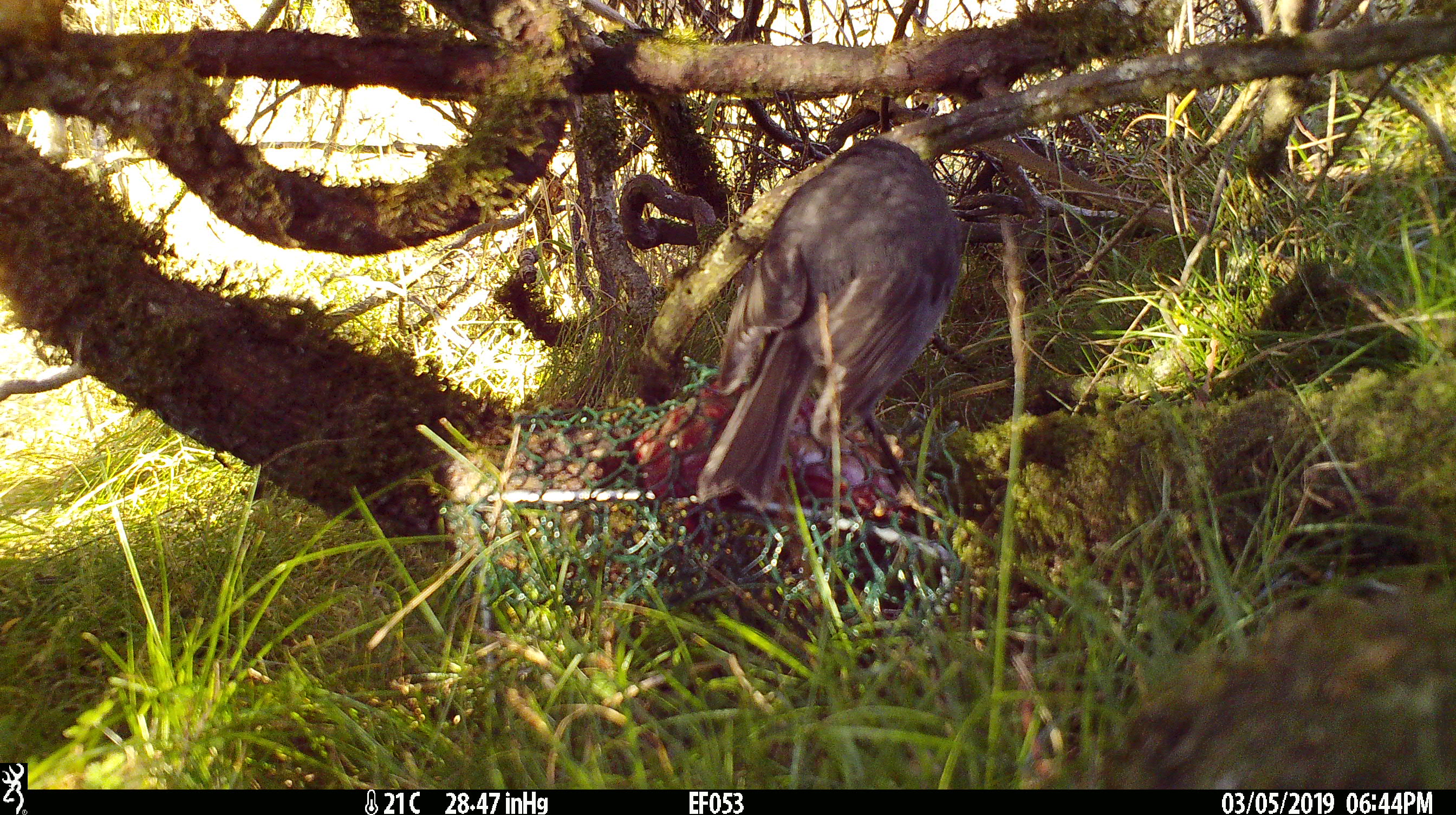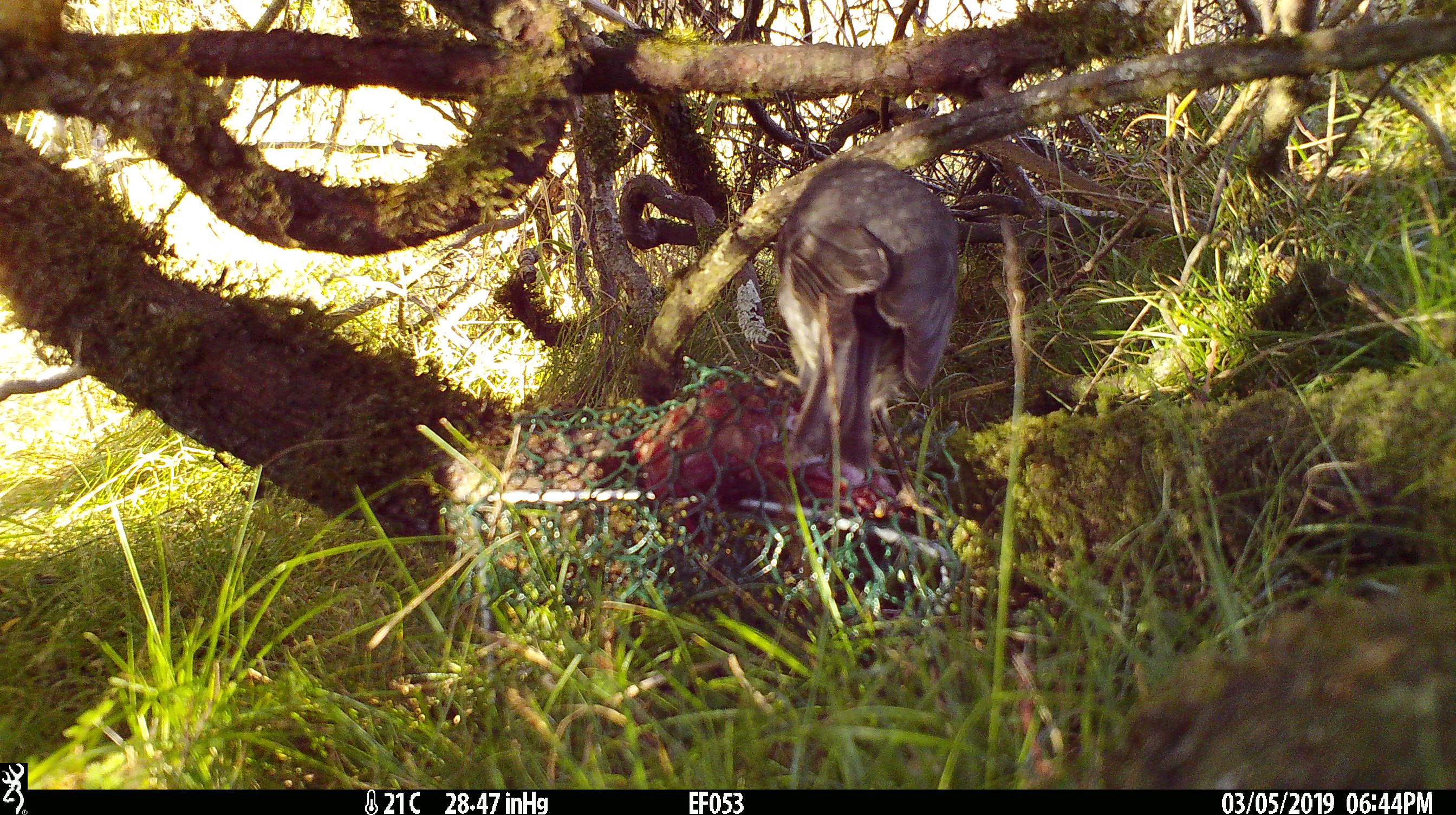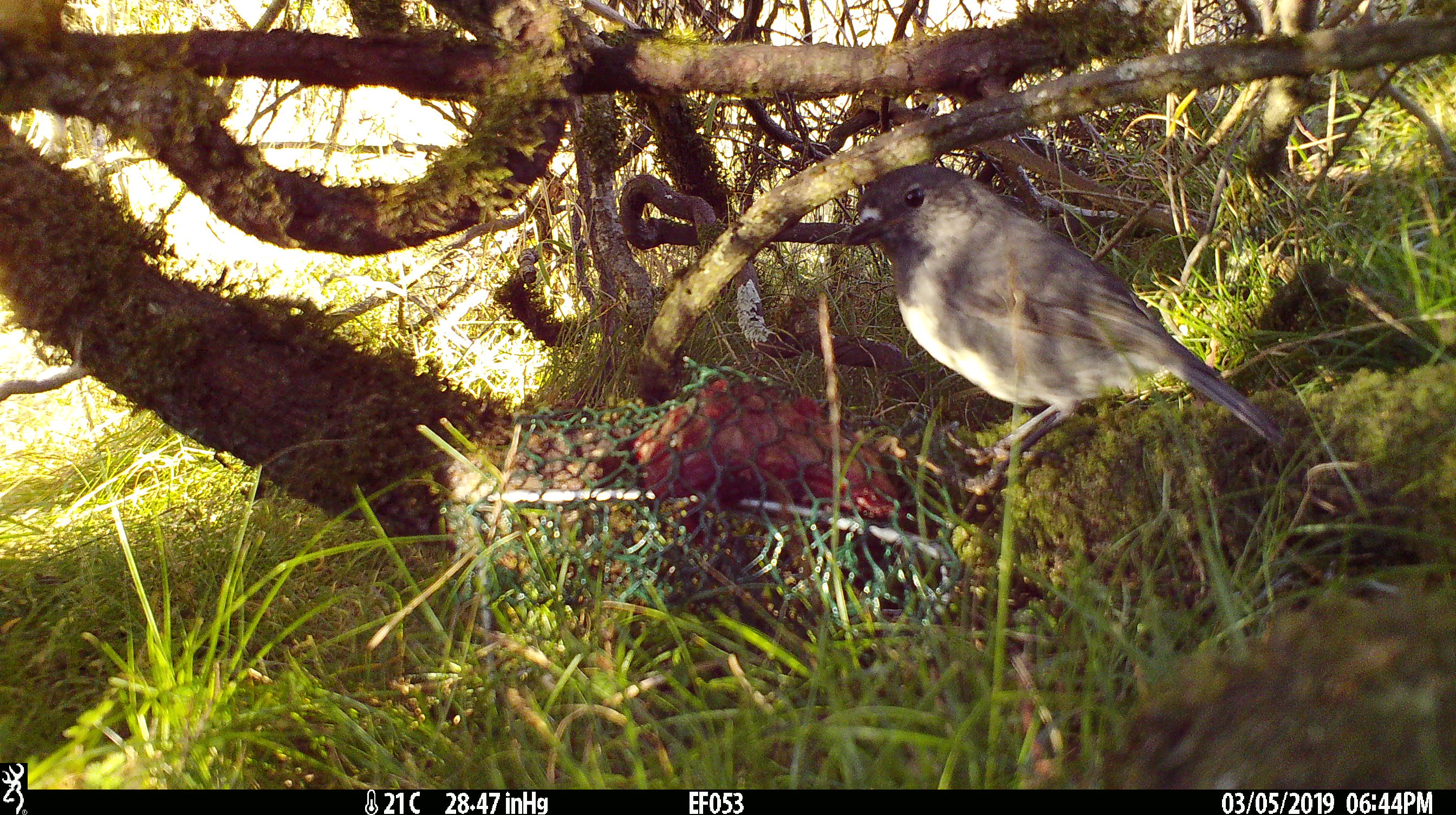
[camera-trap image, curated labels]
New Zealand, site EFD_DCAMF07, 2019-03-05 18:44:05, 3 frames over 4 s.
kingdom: Animalia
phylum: Chordata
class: Aves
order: Passeriformes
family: Petroicidae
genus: Petroica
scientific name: Petroica australis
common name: new zealand robin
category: robin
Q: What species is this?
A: Robin (new zealand robin) (Petroica australis).